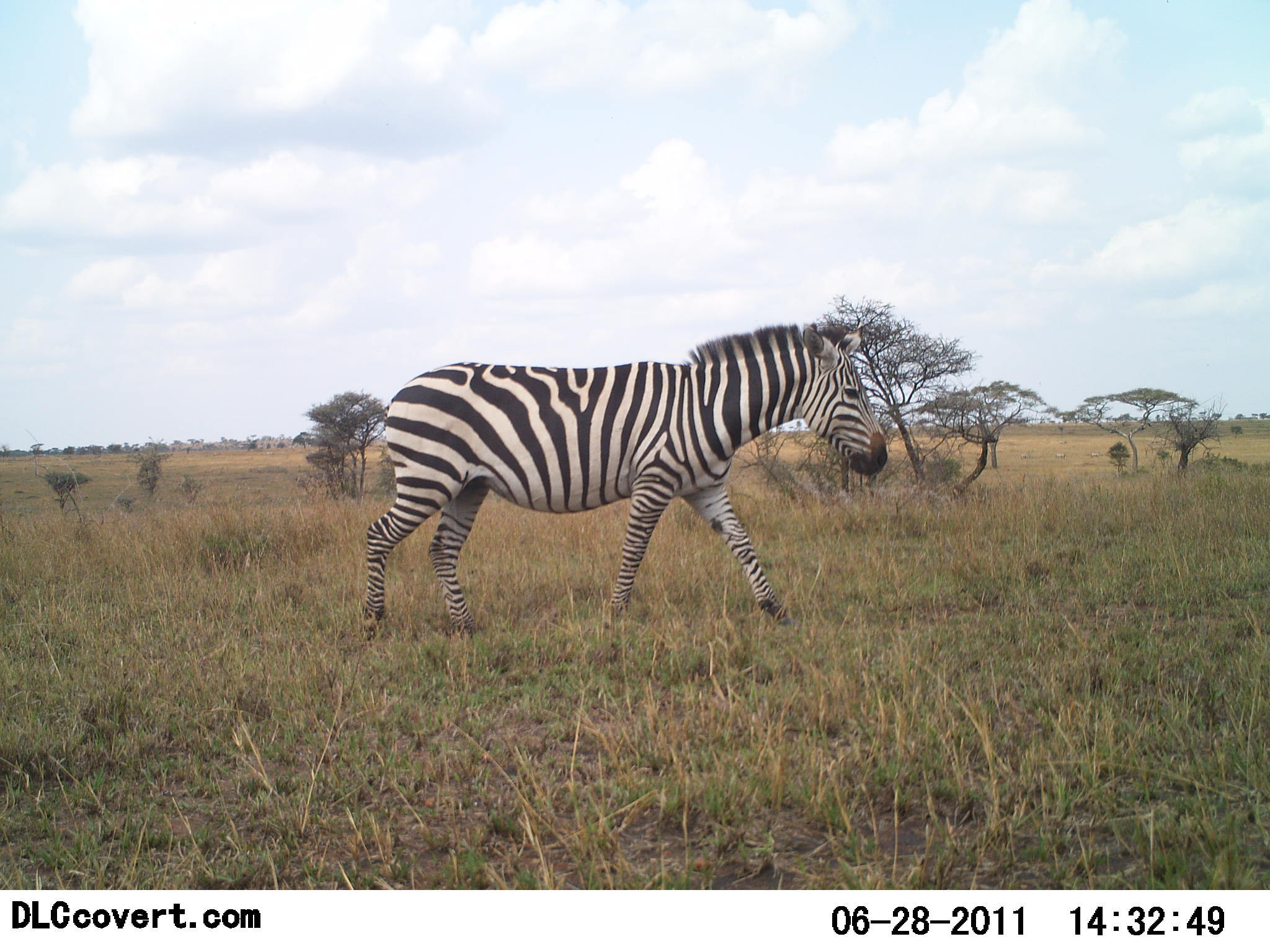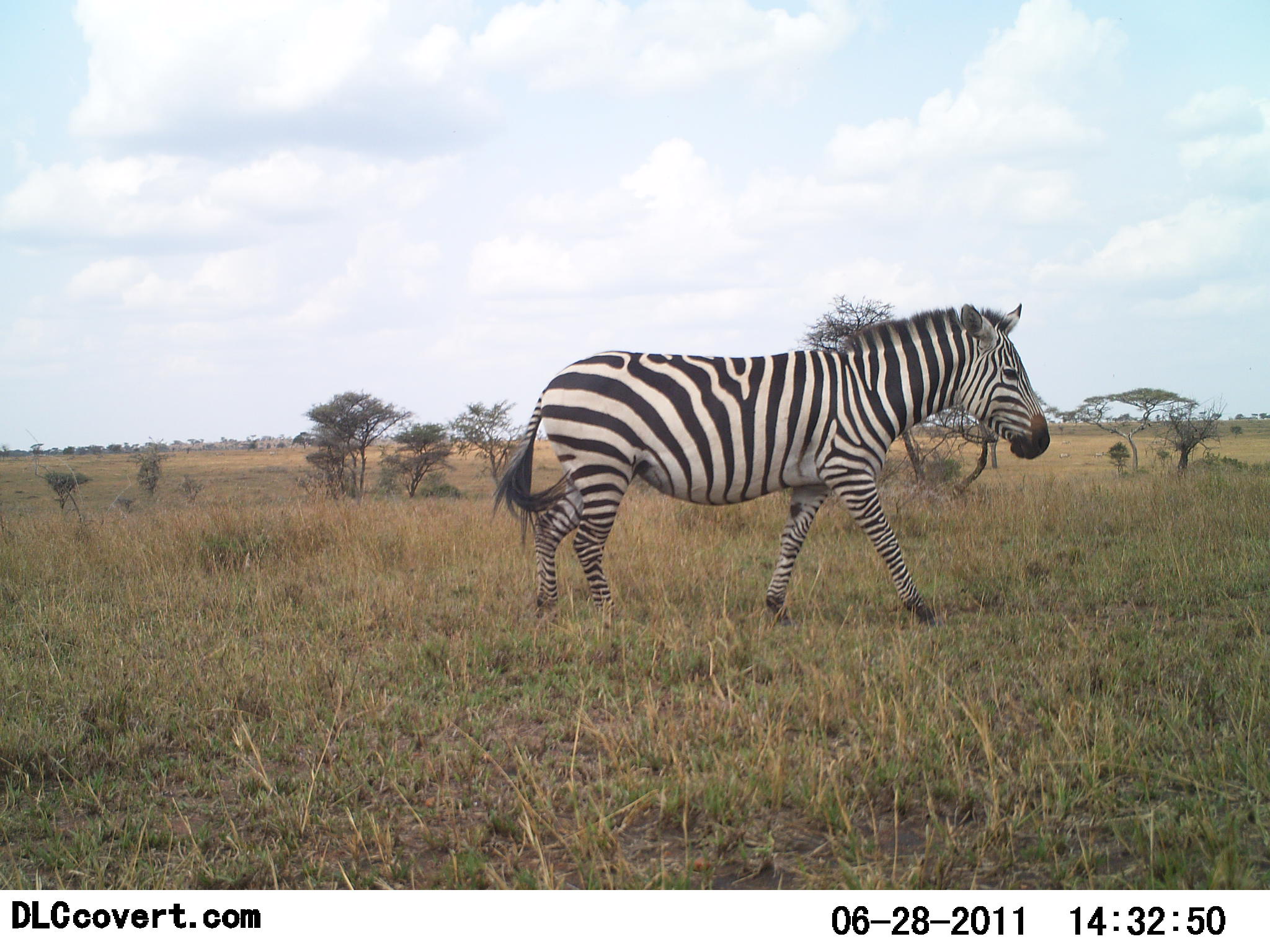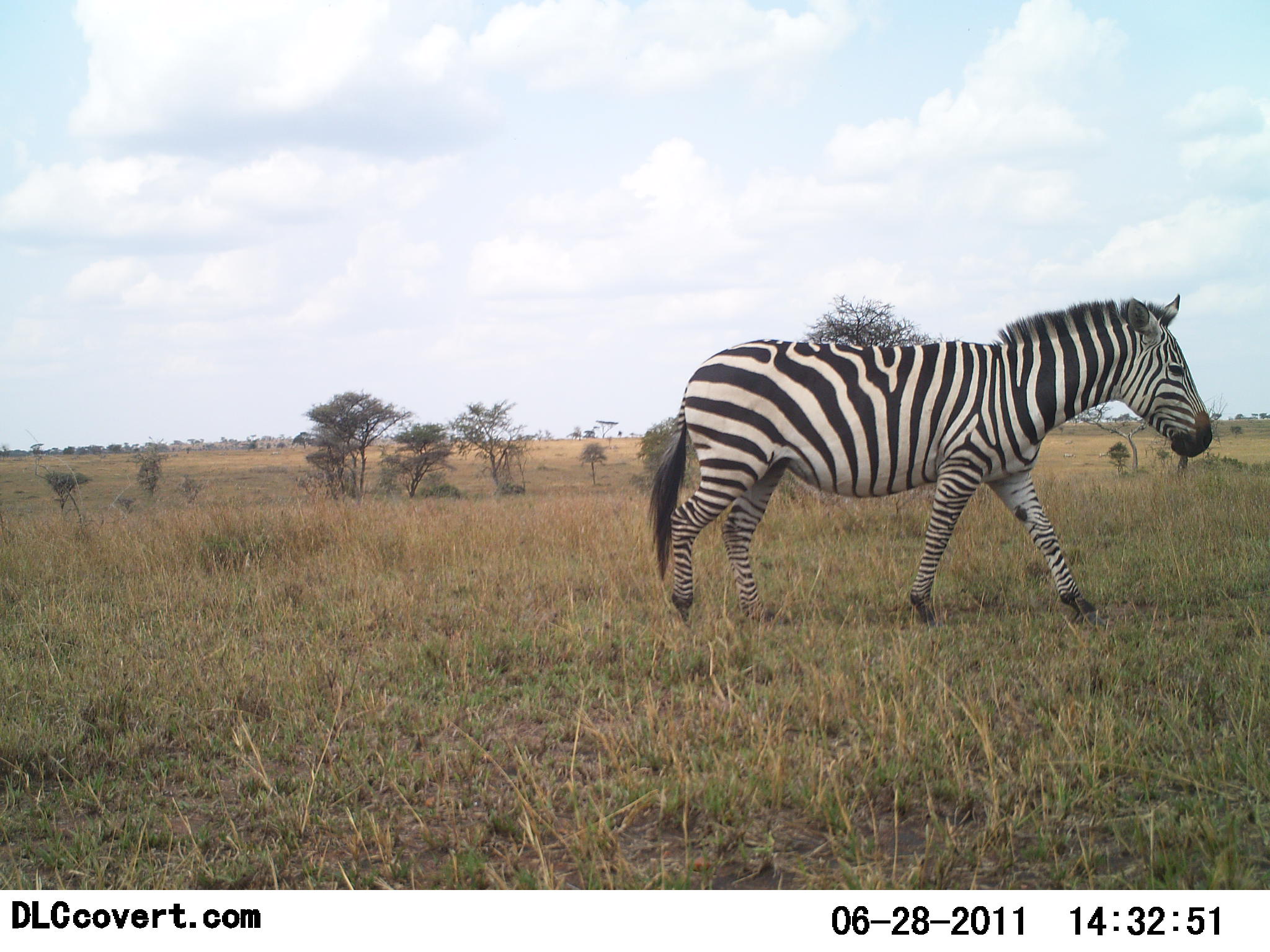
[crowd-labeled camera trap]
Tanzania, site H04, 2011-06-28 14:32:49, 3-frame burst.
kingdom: Animalia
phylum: Chordata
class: Mammalia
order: Perissodactyla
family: Equidae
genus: Equus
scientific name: Equus quagga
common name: plains zebra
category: zebra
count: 1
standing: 0%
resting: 0%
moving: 100%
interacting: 0%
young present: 0%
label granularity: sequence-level